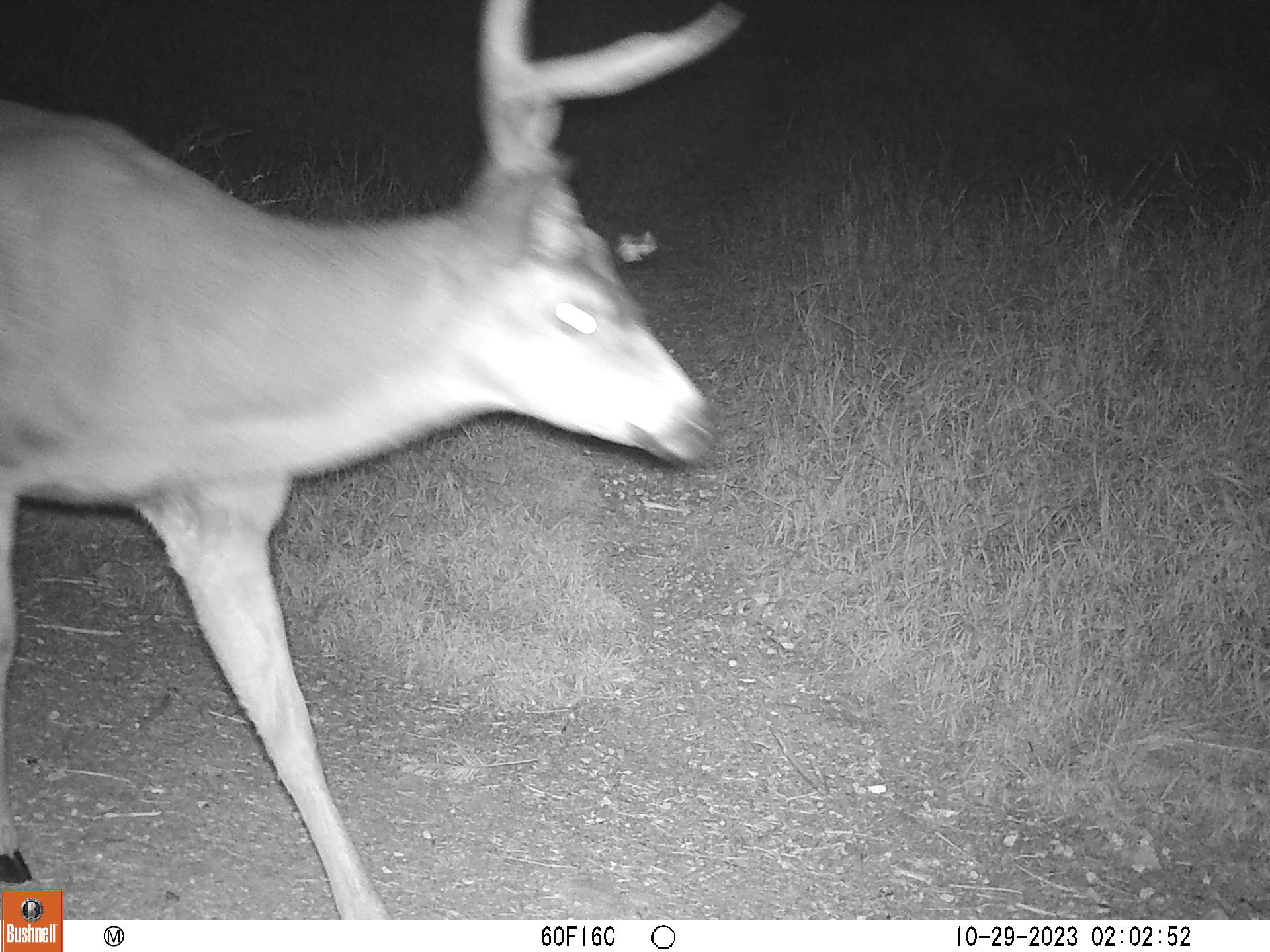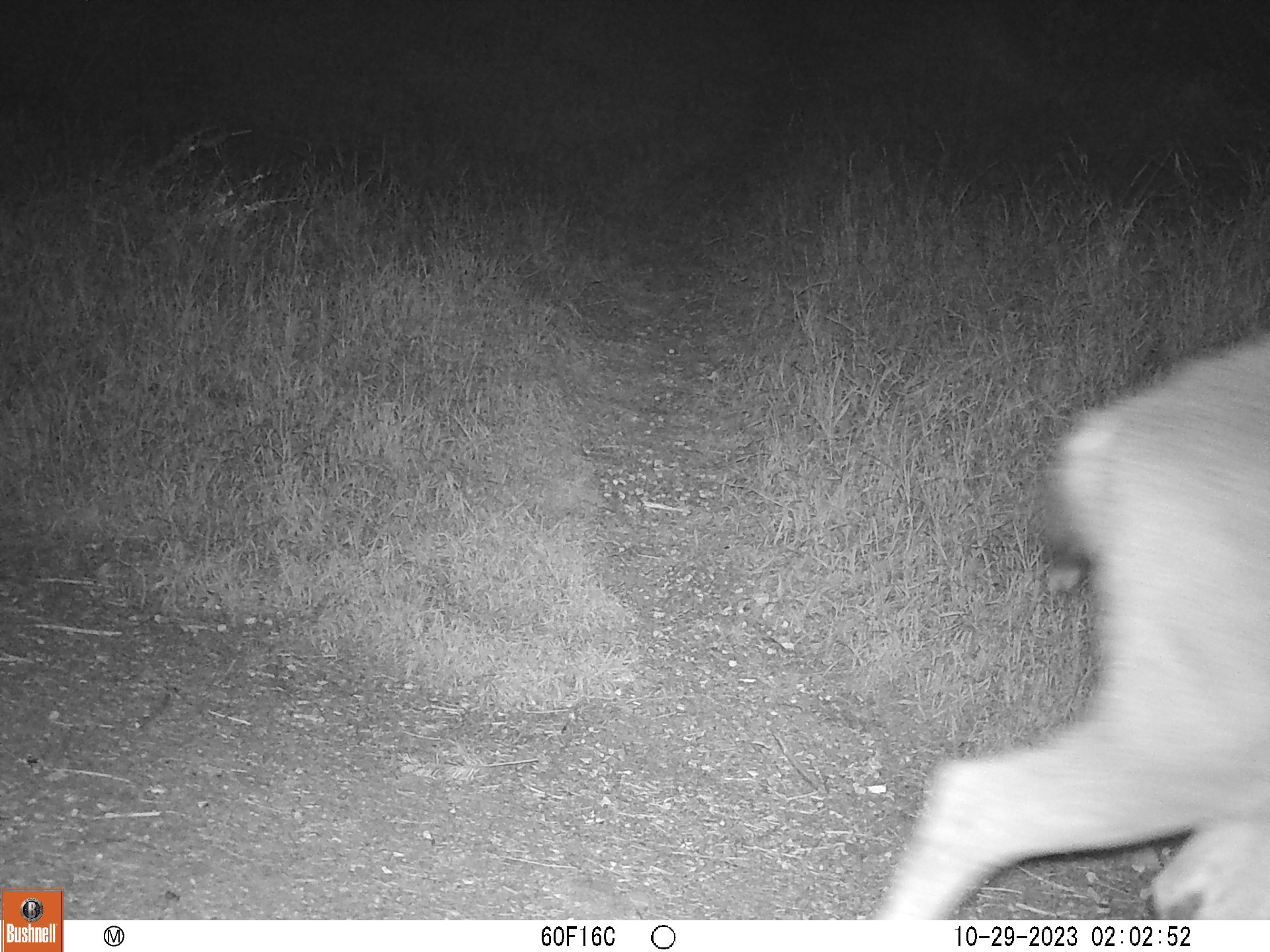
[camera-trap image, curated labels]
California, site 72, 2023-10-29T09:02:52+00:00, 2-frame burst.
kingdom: Animalia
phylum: Chordata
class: Mammalia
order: Artiodactyla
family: Cervidae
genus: Odocoileus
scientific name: Odocoileus hemionus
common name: mule deer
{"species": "mule deer (Odocoileus hemionus)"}